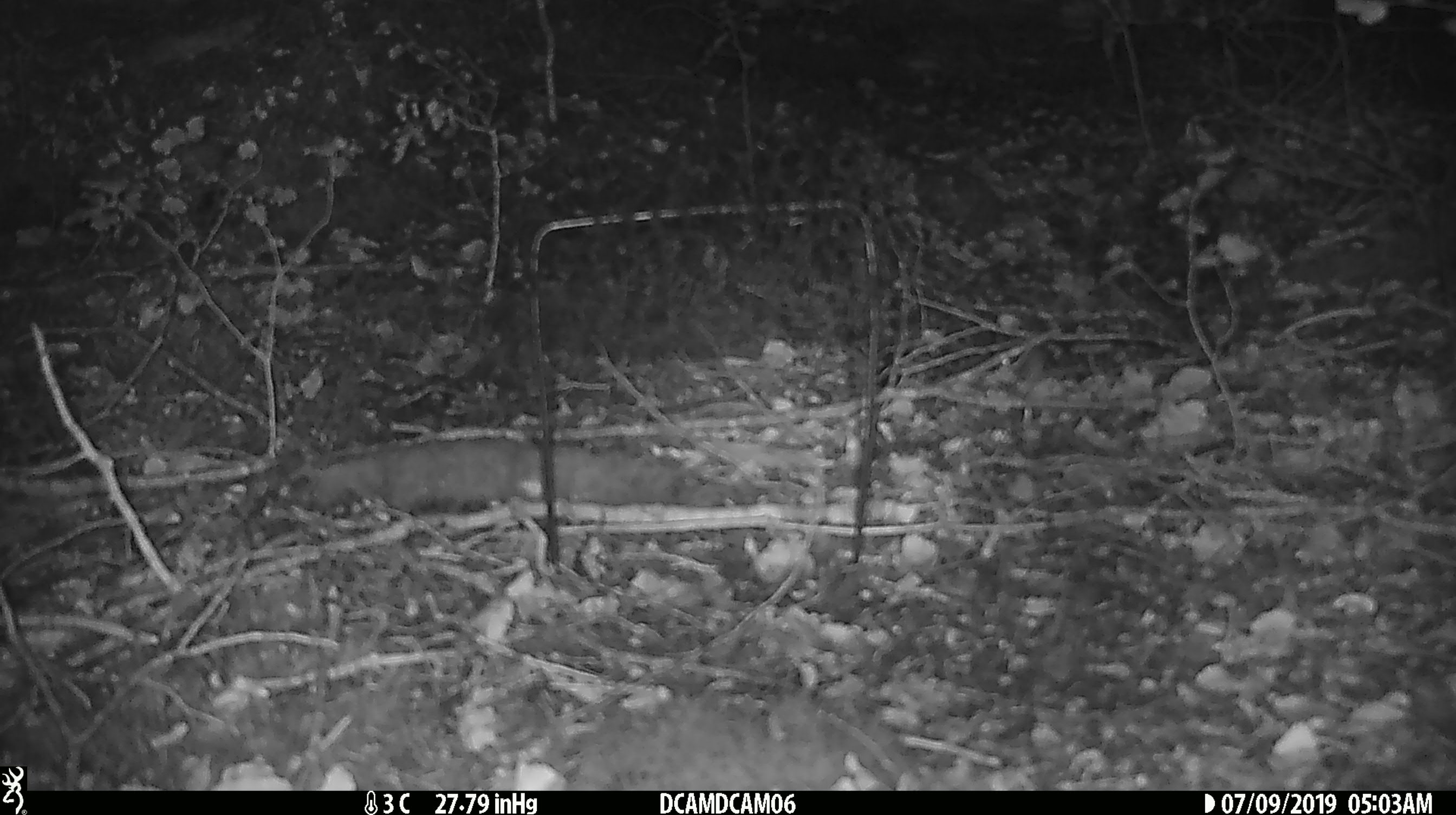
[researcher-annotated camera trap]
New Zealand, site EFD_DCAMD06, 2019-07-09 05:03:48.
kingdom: Animalia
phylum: Chordata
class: Mammalia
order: Rodentia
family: Muridae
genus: Mus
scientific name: Mus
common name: mouse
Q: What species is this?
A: Mouse (Mus).